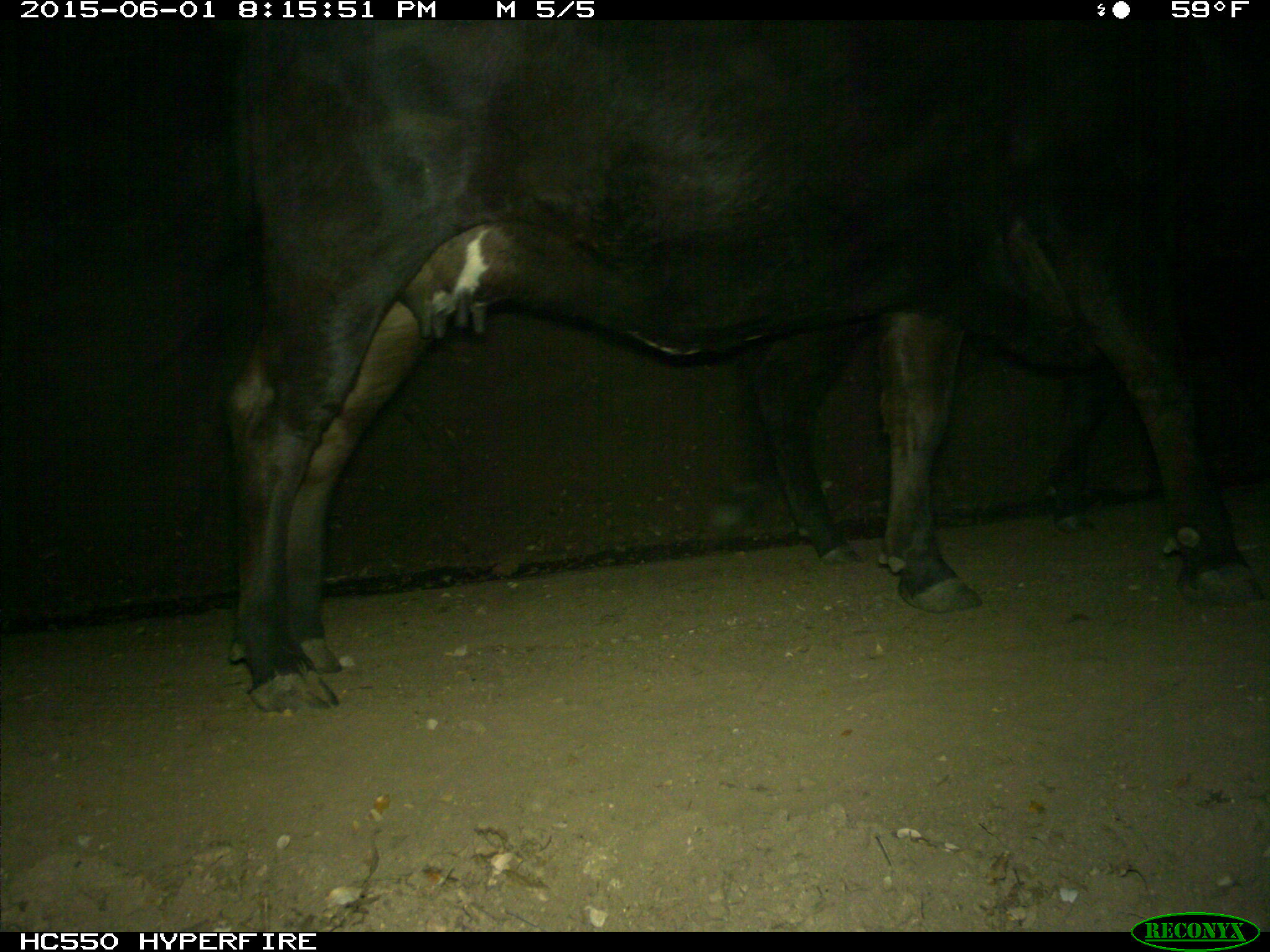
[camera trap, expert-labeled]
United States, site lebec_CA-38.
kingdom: Animalia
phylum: Chordata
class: Mammalia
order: Artiodactyla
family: Bovidae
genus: Bos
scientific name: Bos taurus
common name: domestic cow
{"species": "Bos taurus (domestic cow)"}